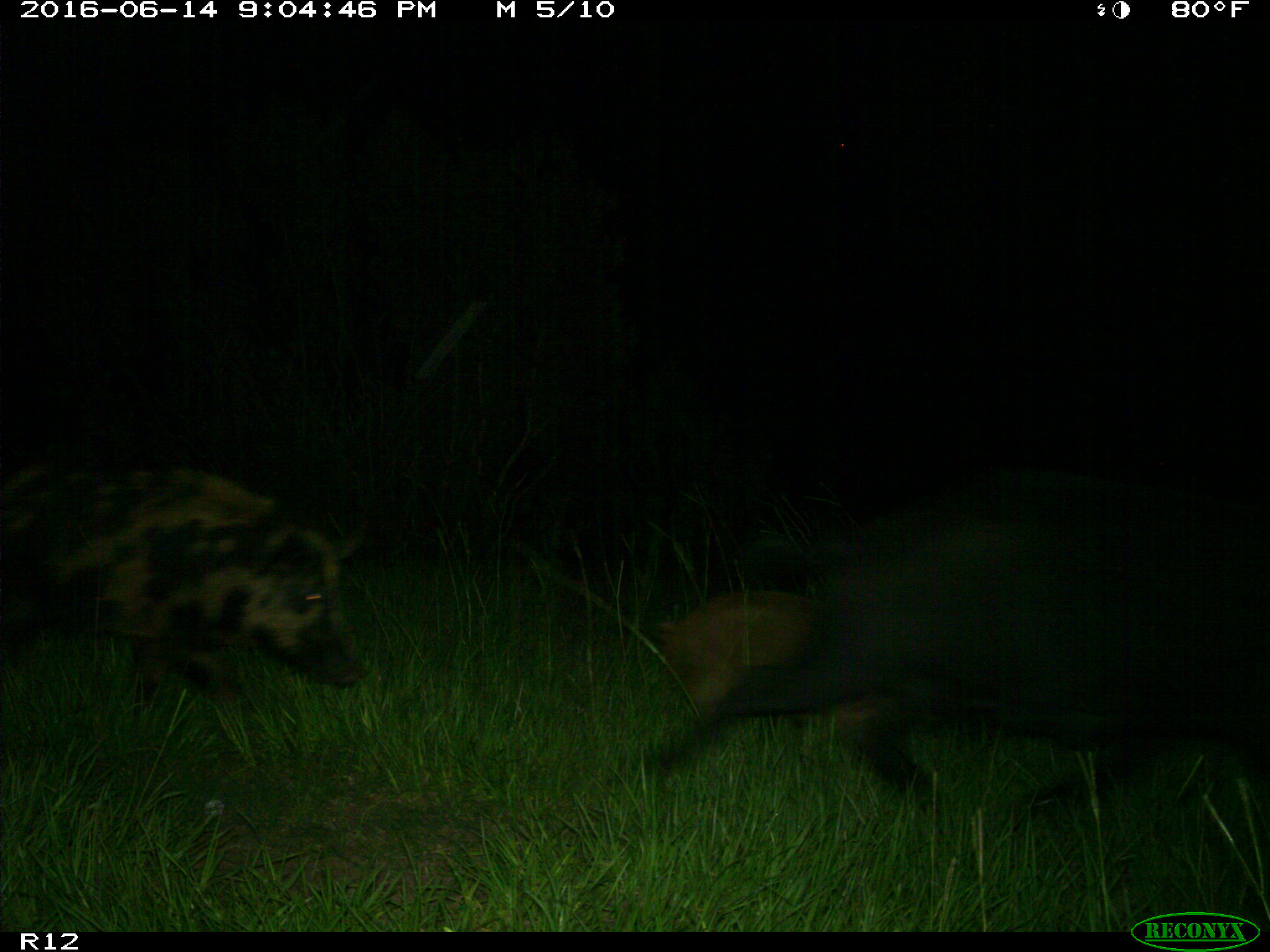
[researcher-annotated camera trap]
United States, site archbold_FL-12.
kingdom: Animalia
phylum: Chordata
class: Mammalia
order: Artiodactyla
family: Suidae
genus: Sus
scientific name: Sus scrofa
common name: wild boar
Sus scrofa (wild boar).